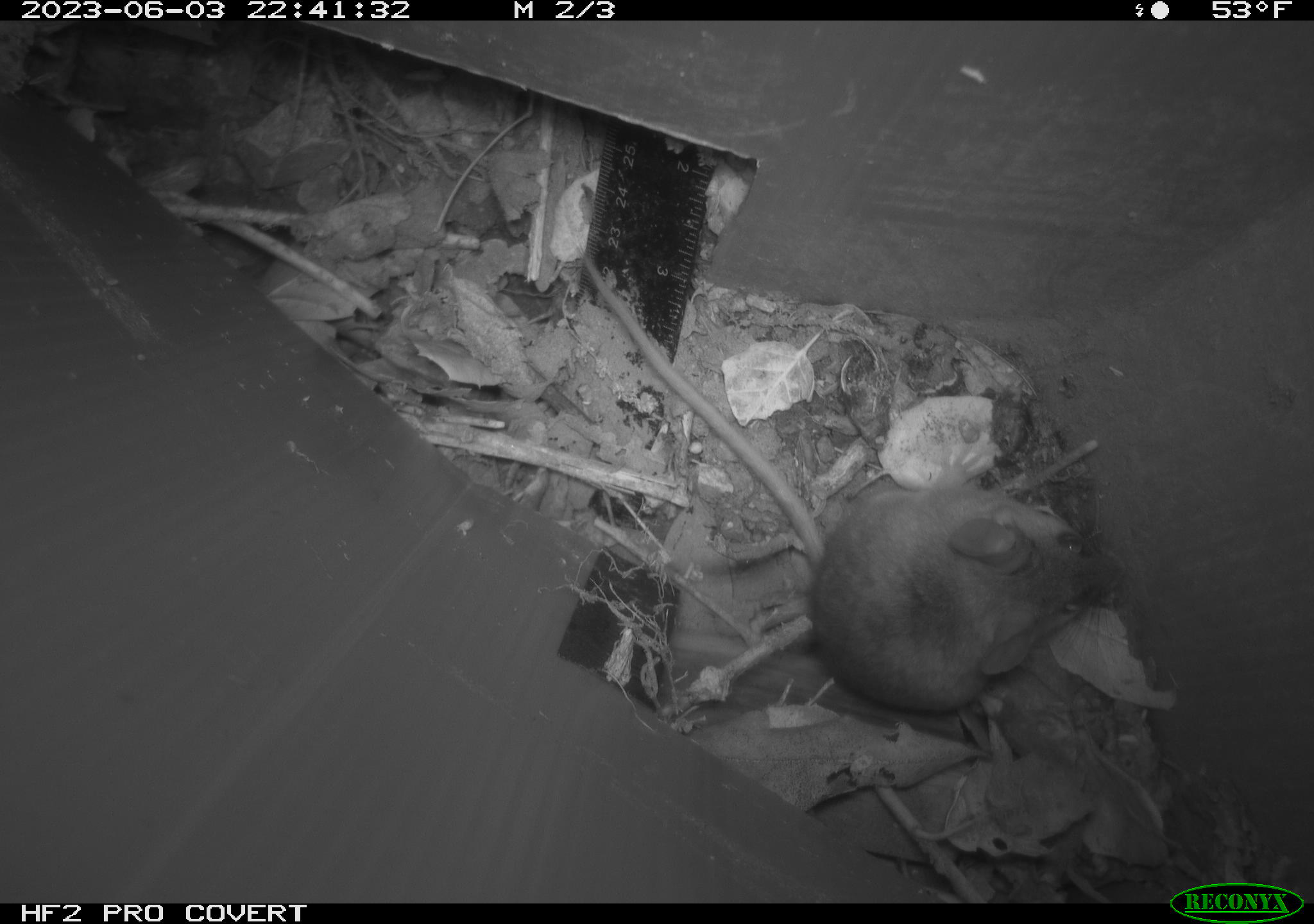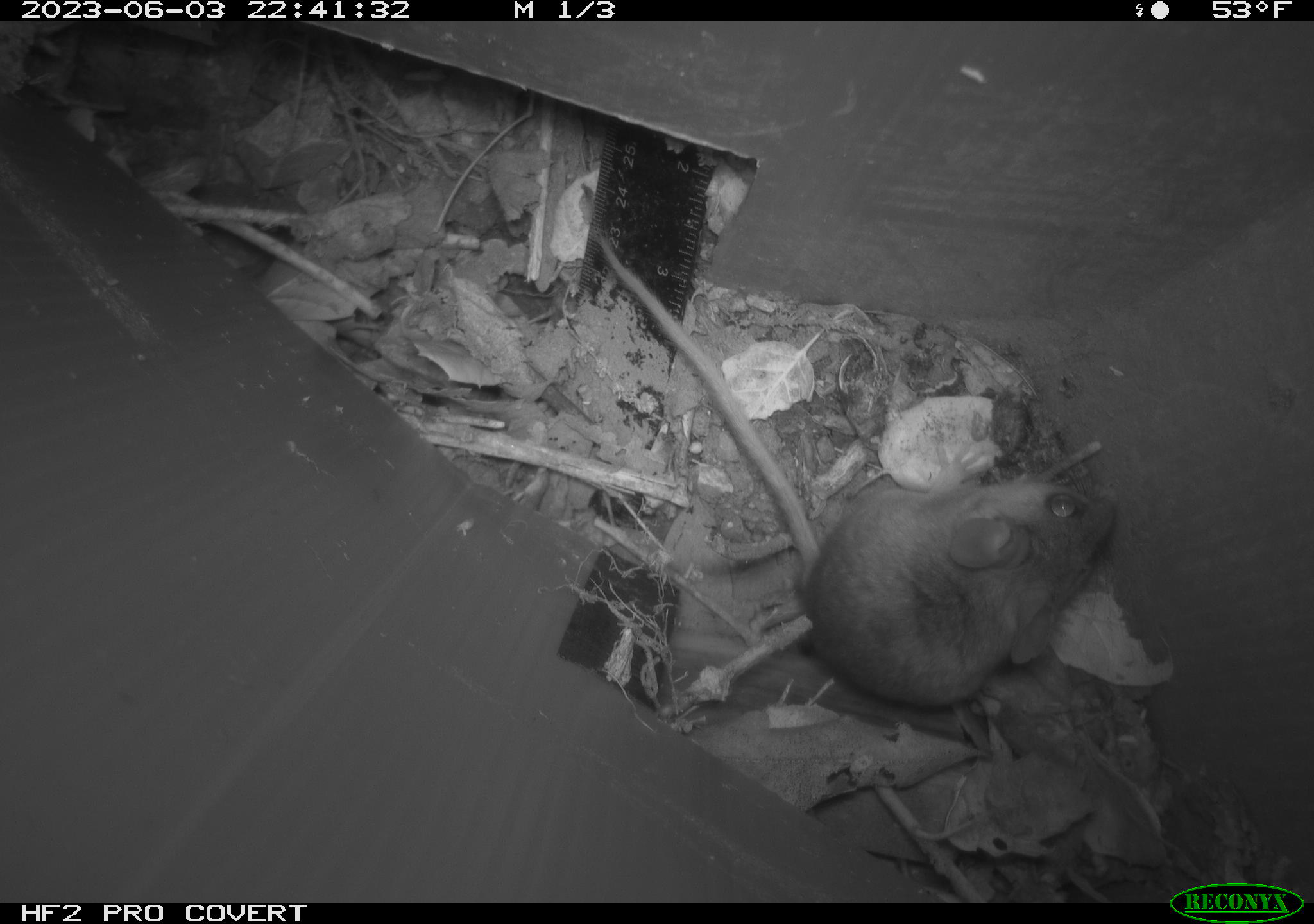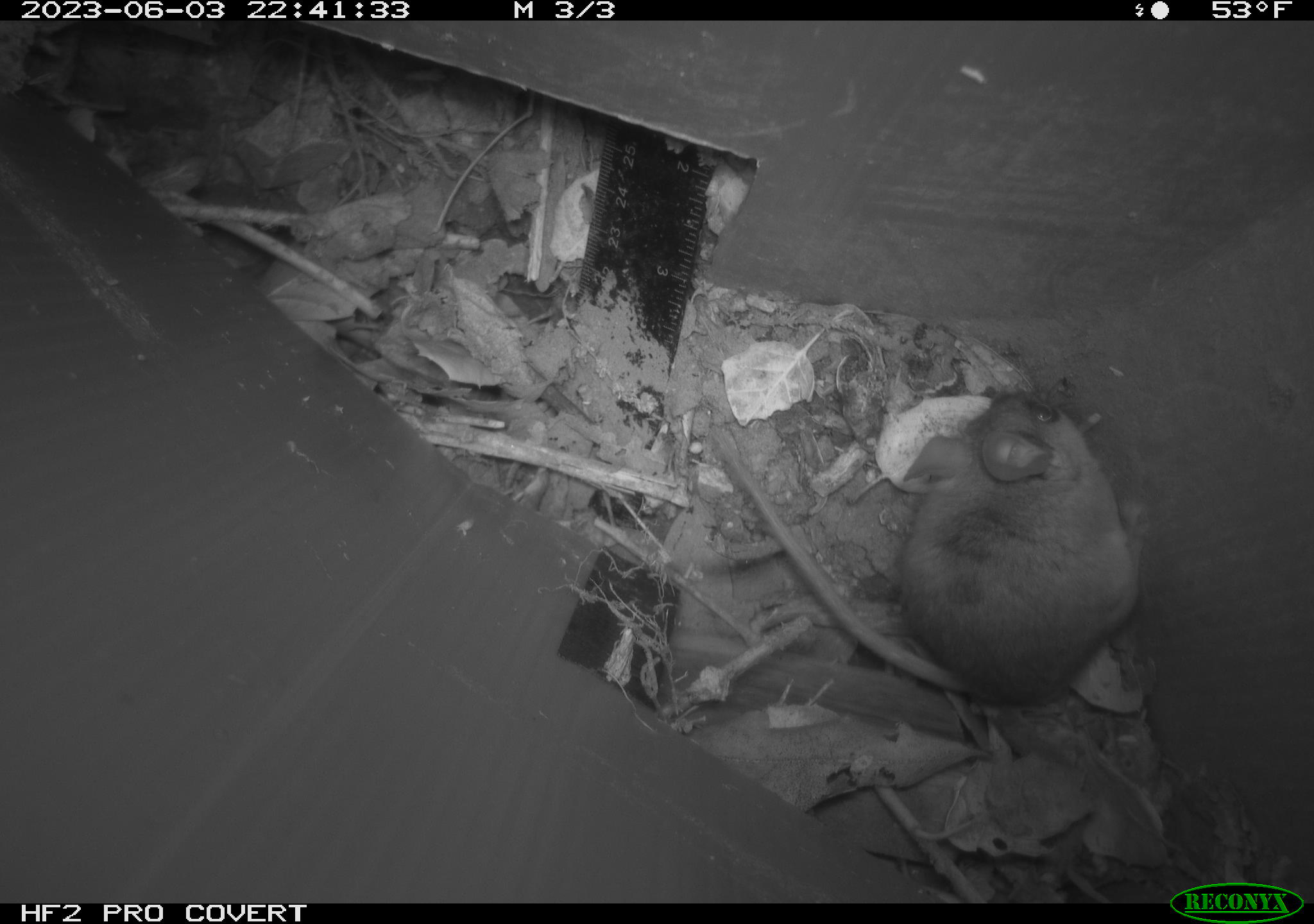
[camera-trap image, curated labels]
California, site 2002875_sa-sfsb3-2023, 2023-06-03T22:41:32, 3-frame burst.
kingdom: Animalia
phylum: Chordata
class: Mammalia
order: Rodentia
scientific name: Rodentia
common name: mouse species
Mouse species (Rodentia).